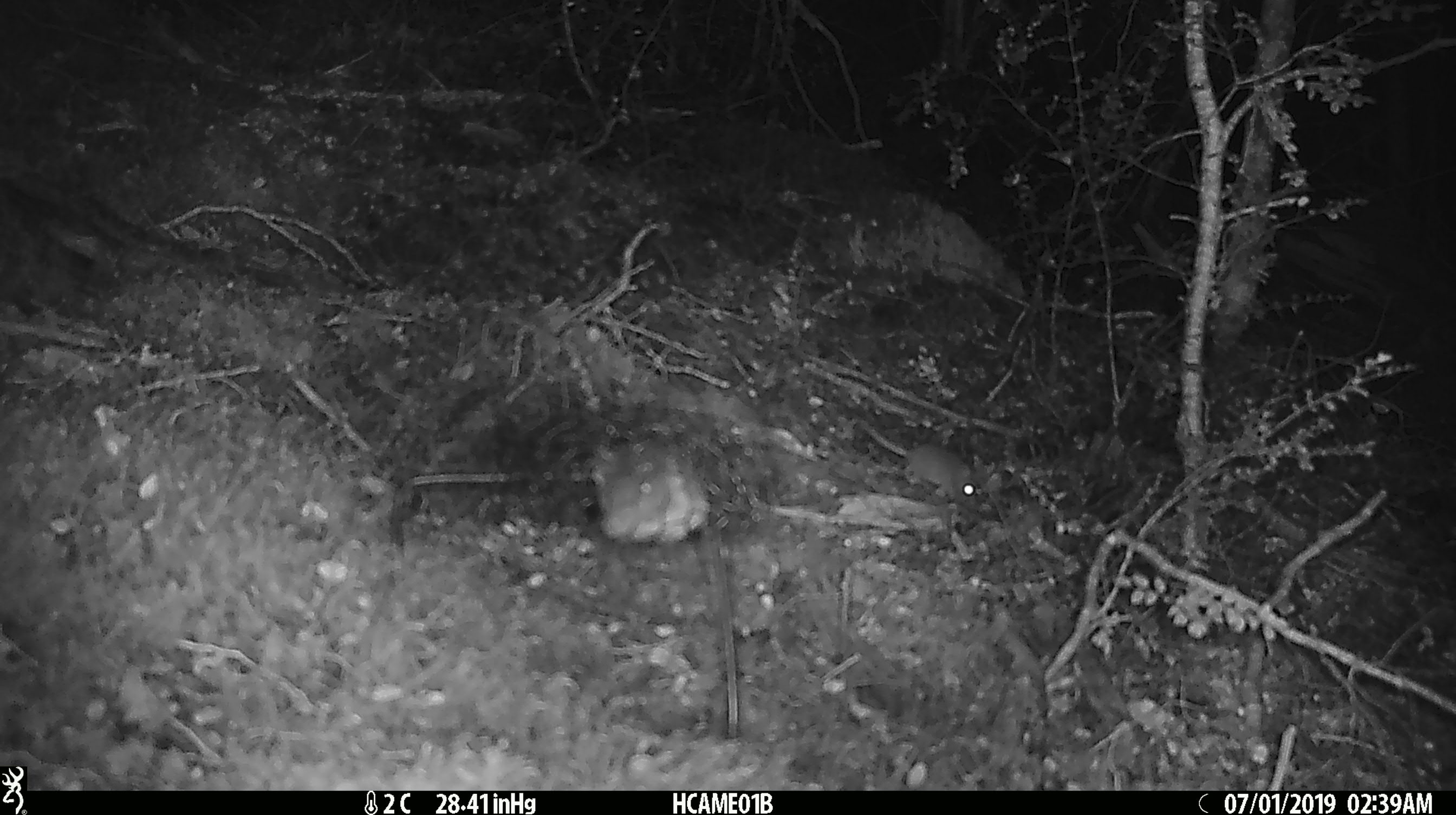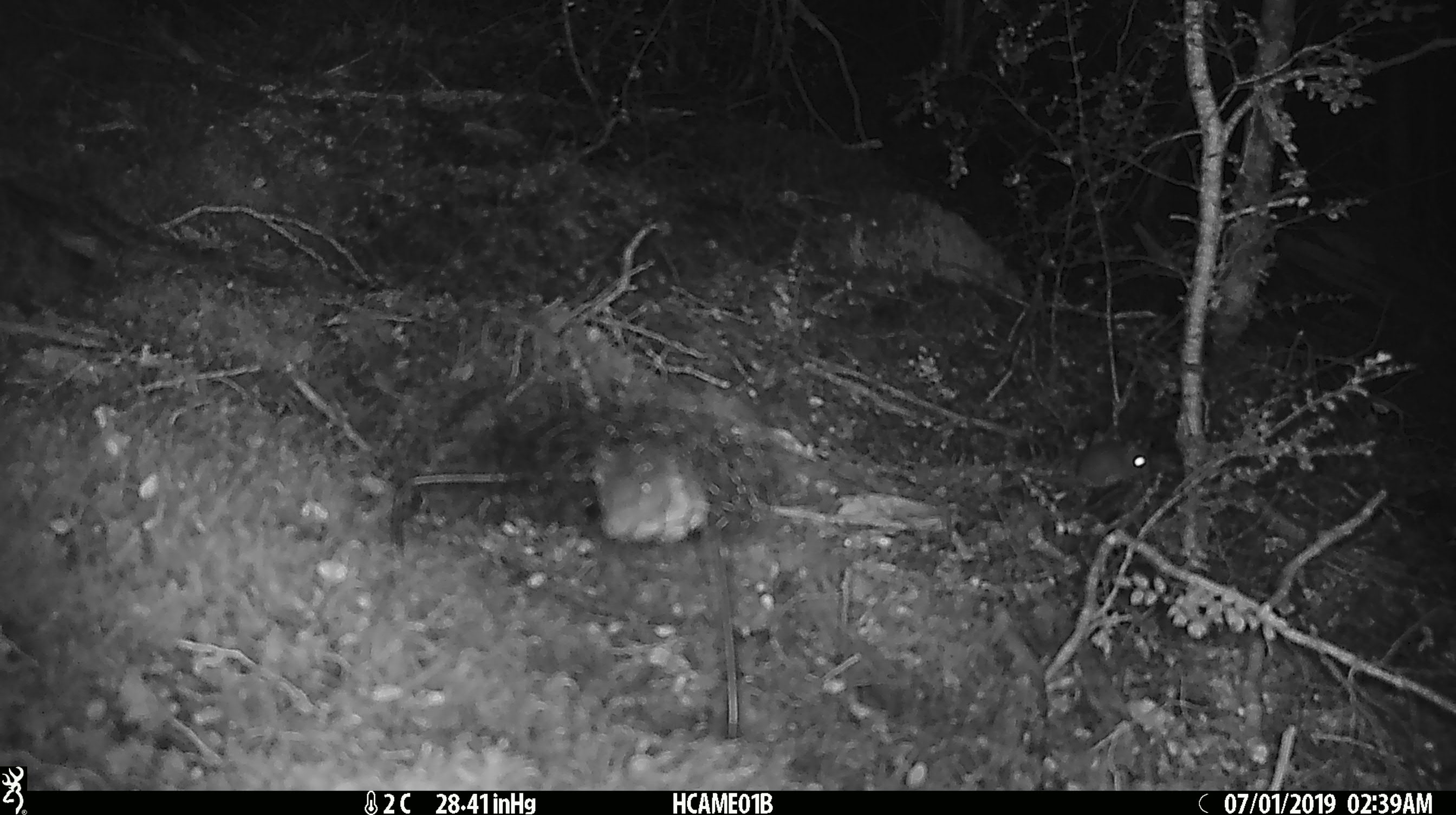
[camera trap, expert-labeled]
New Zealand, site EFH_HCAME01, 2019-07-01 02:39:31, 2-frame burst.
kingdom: Animalia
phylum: Chordata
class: Mammalia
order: Rodentia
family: Muridae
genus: Mus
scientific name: Mus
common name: mouse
Mouse (Mus).